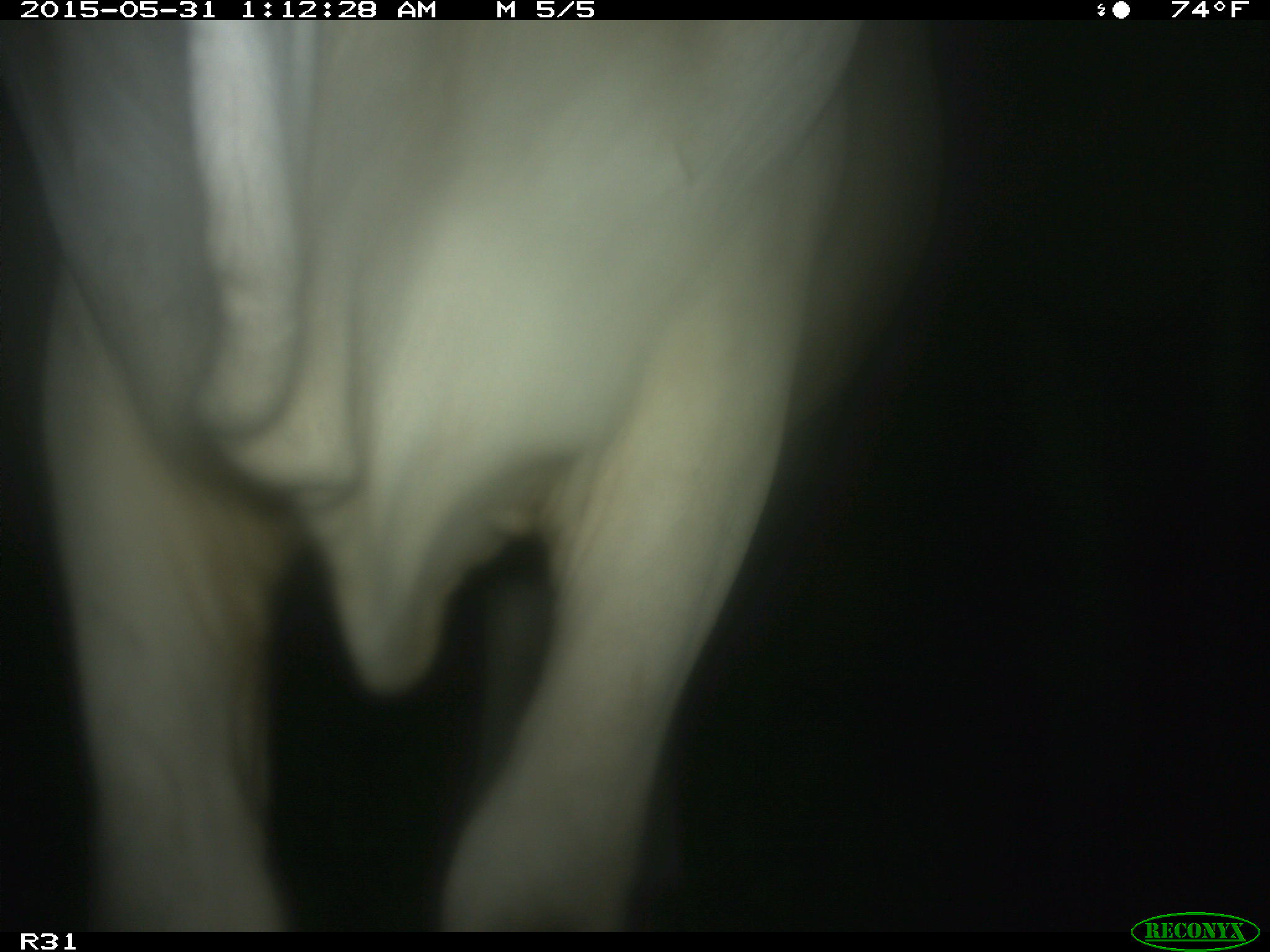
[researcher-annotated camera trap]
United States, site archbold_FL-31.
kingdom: Animalia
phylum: Chordata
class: Mammalia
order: Artiodactyla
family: Bovidae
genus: Bos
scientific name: Bos taurus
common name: domestic cow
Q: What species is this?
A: Bos taurus (domestic cow).